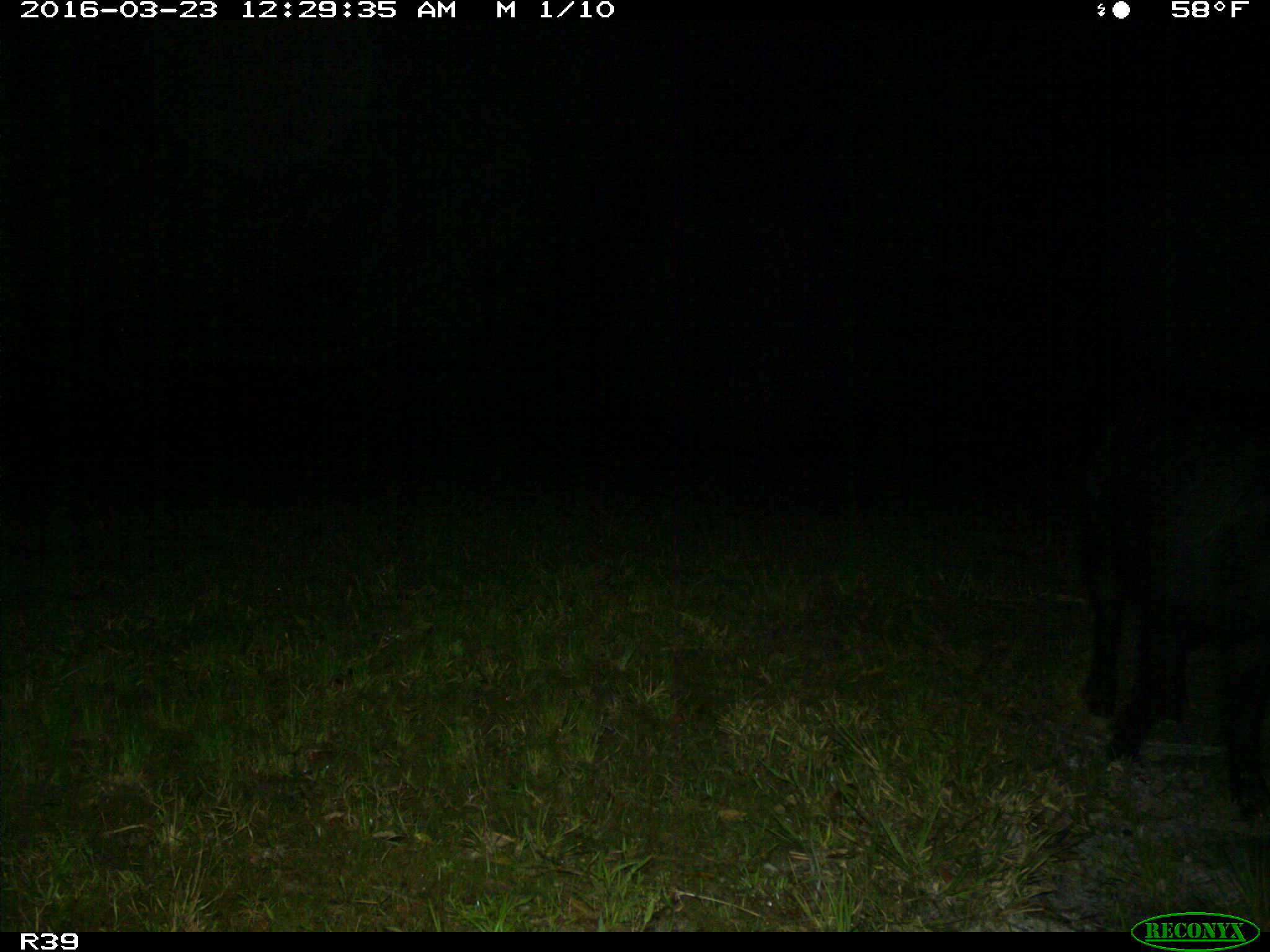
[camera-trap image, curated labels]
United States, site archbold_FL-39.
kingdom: Animalia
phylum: Chordata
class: Mammalia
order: Artiodactyla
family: Suidae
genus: Sus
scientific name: Sus scrofa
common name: wild boar